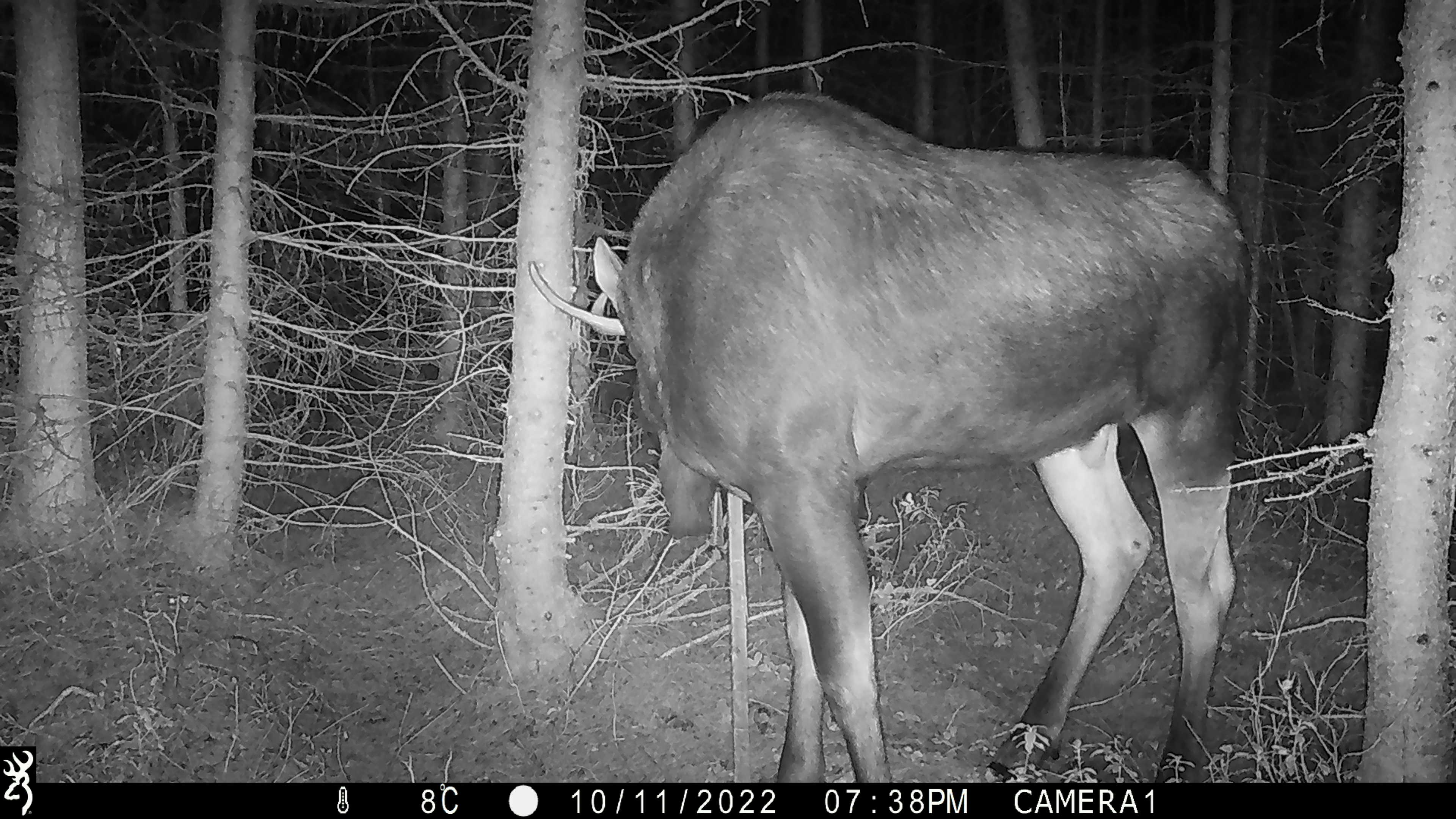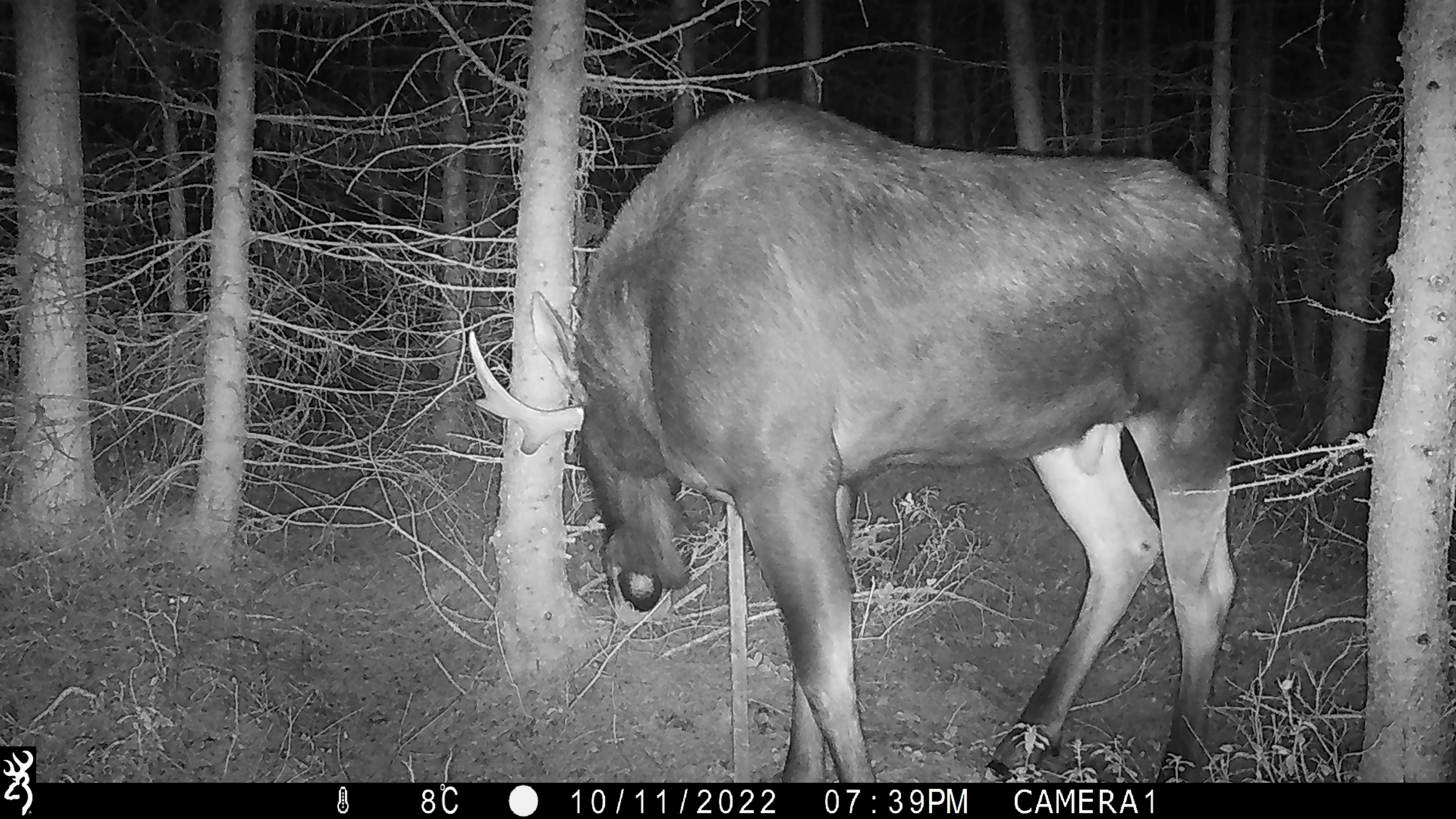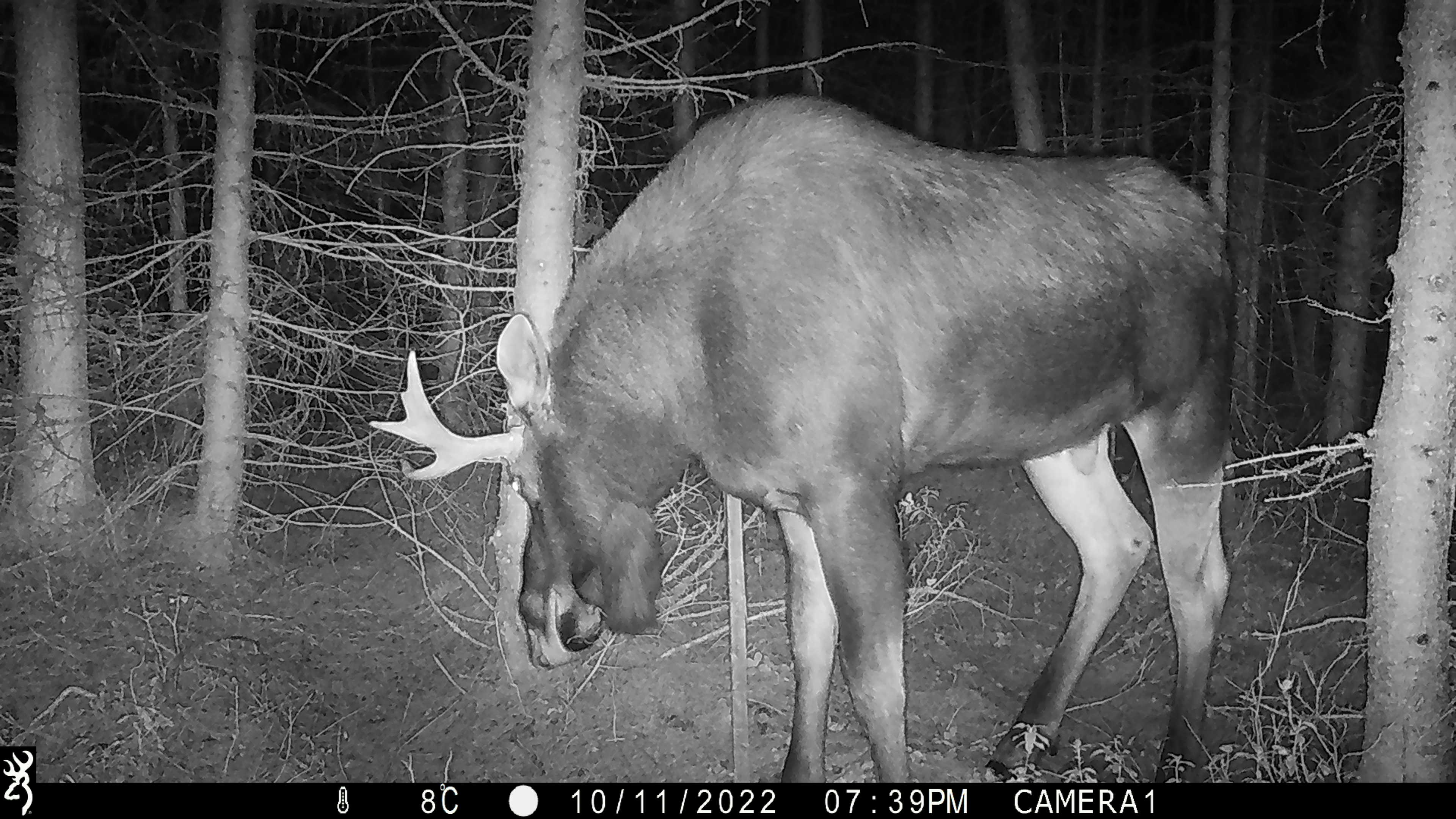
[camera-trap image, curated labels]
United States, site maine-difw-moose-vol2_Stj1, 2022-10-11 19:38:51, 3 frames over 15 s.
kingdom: Animalia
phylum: Chordata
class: Mammalia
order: Artiodactyla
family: Cervidae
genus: Alces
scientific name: Alces alces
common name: moose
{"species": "moose (Alces alces)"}